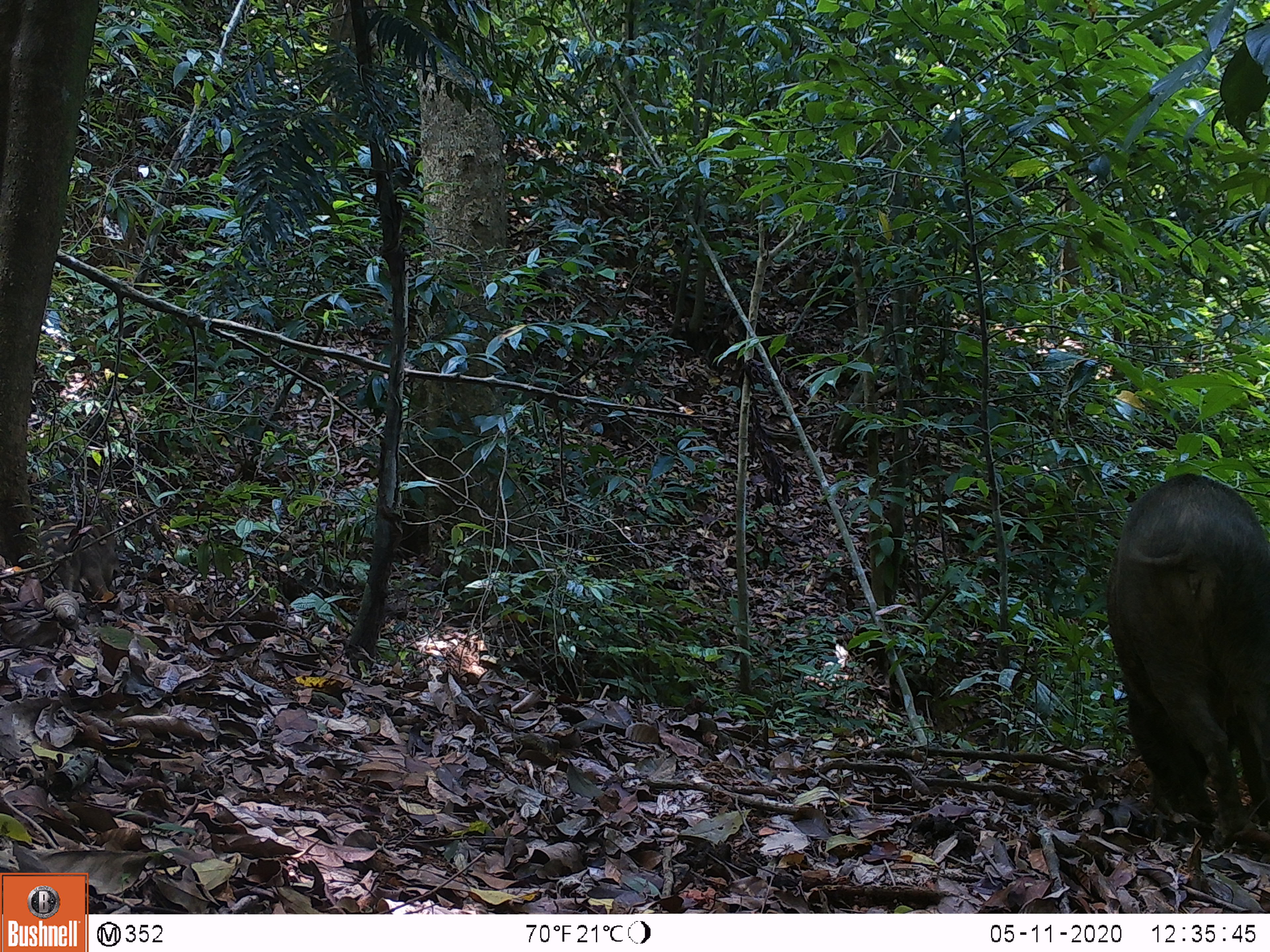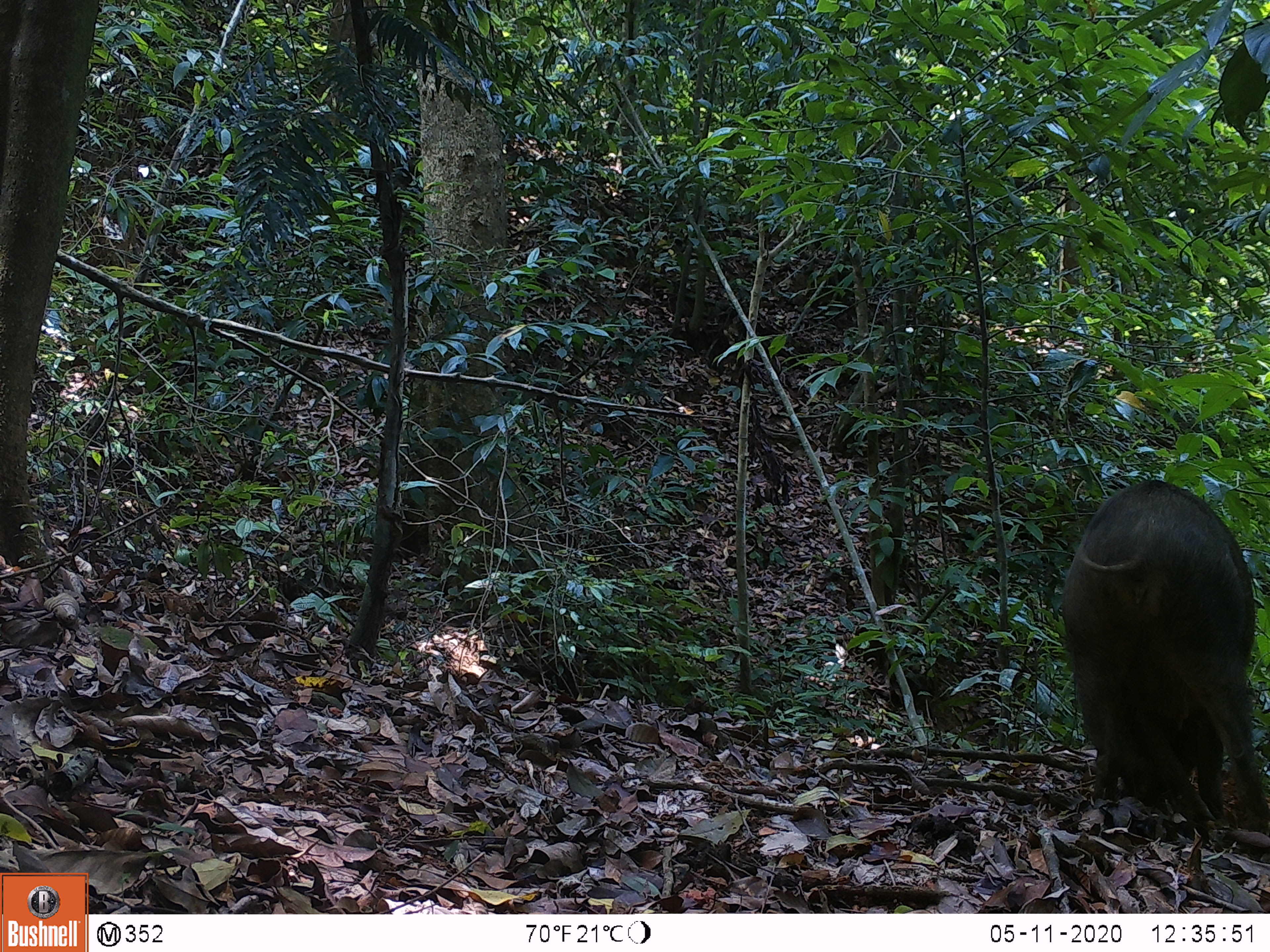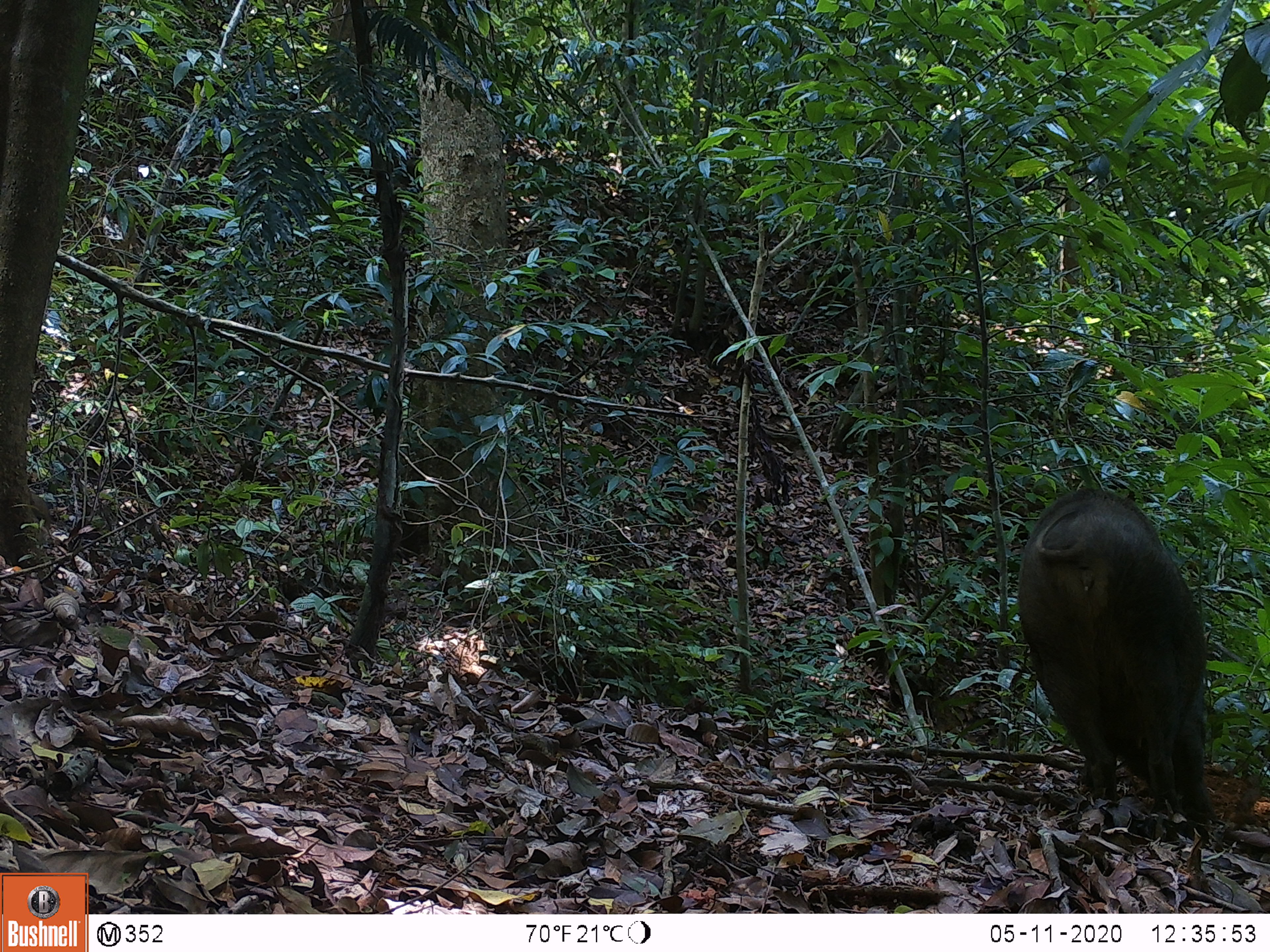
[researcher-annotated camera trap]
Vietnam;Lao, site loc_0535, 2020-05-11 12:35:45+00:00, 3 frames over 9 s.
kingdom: Animalia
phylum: Chordata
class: Mammalia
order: Artiodactyla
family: Suidae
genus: Sus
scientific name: Sus scrofa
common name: eurasian wild pig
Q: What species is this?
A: Eurasian wild pig (Sus scrofa).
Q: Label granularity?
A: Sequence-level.